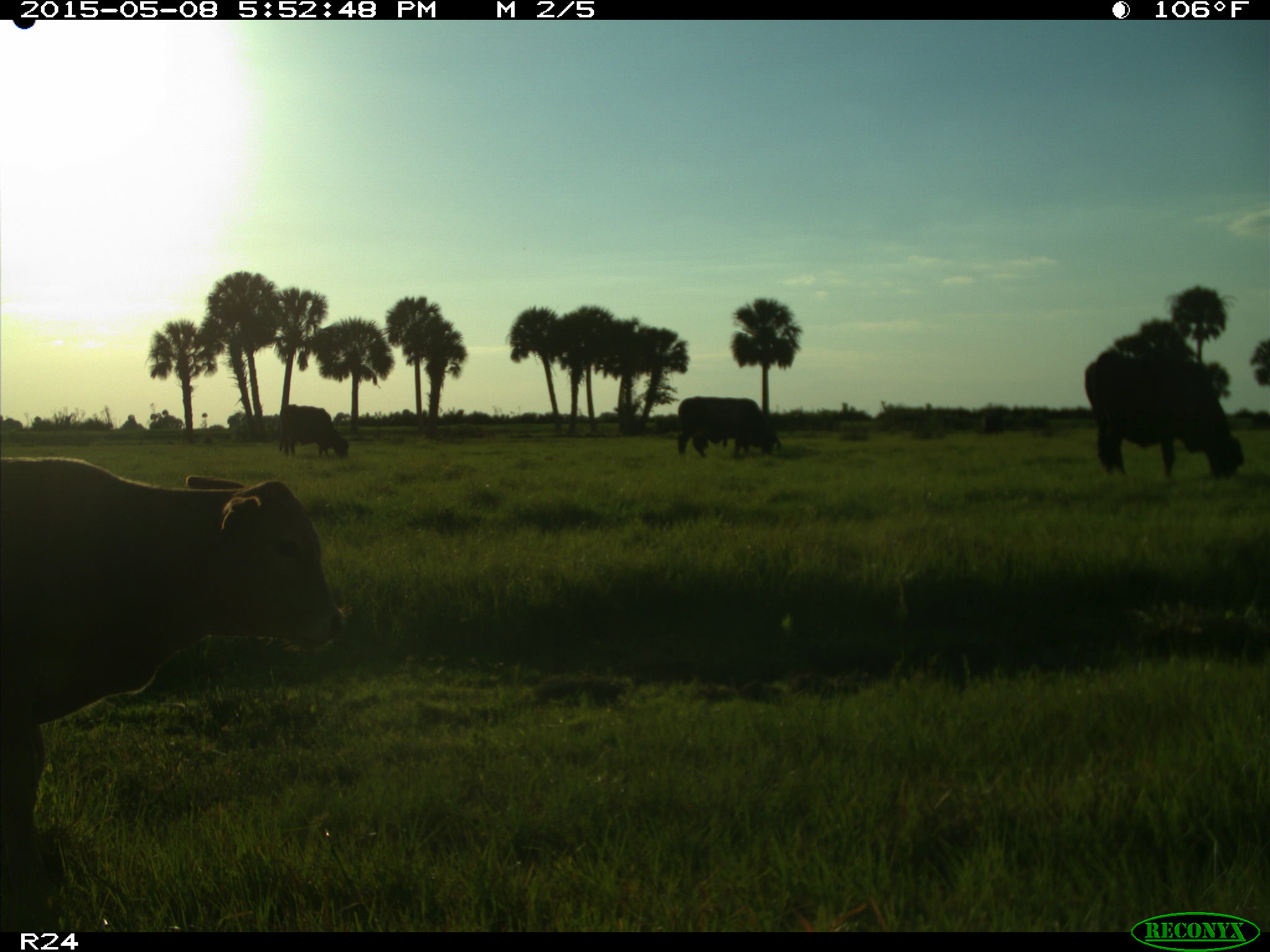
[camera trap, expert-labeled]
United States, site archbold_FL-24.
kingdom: Animalia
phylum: Chordata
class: Mammalia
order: Artiodactyla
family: Bovidae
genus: Bos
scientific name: Bos taurus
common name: domestic cow